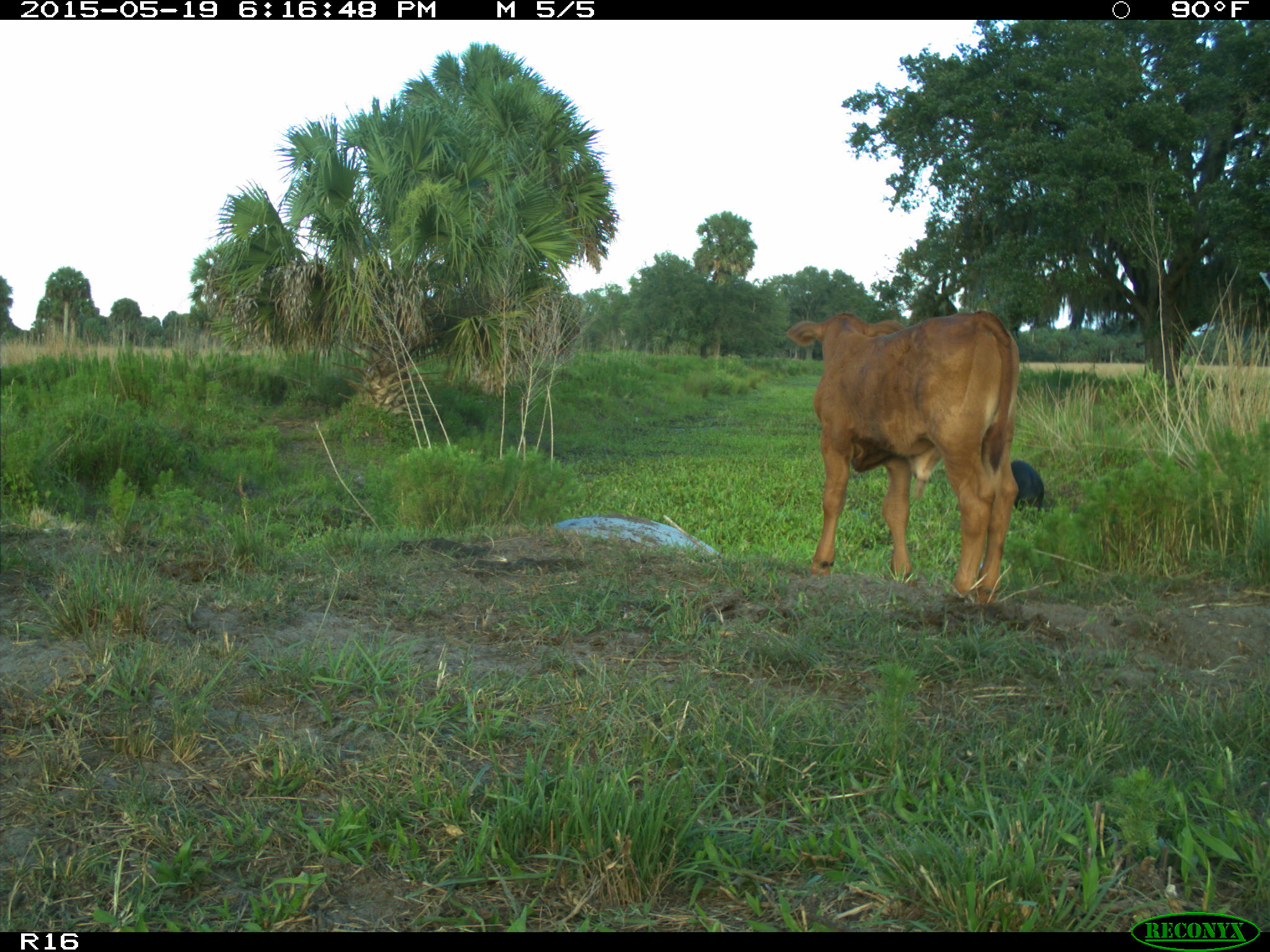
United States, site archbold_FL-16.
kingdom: Animalia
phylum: Chordata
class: Mammalia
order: Artiodactyla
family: Suidae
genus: Sus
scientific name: Sus scrofa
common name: wild boar